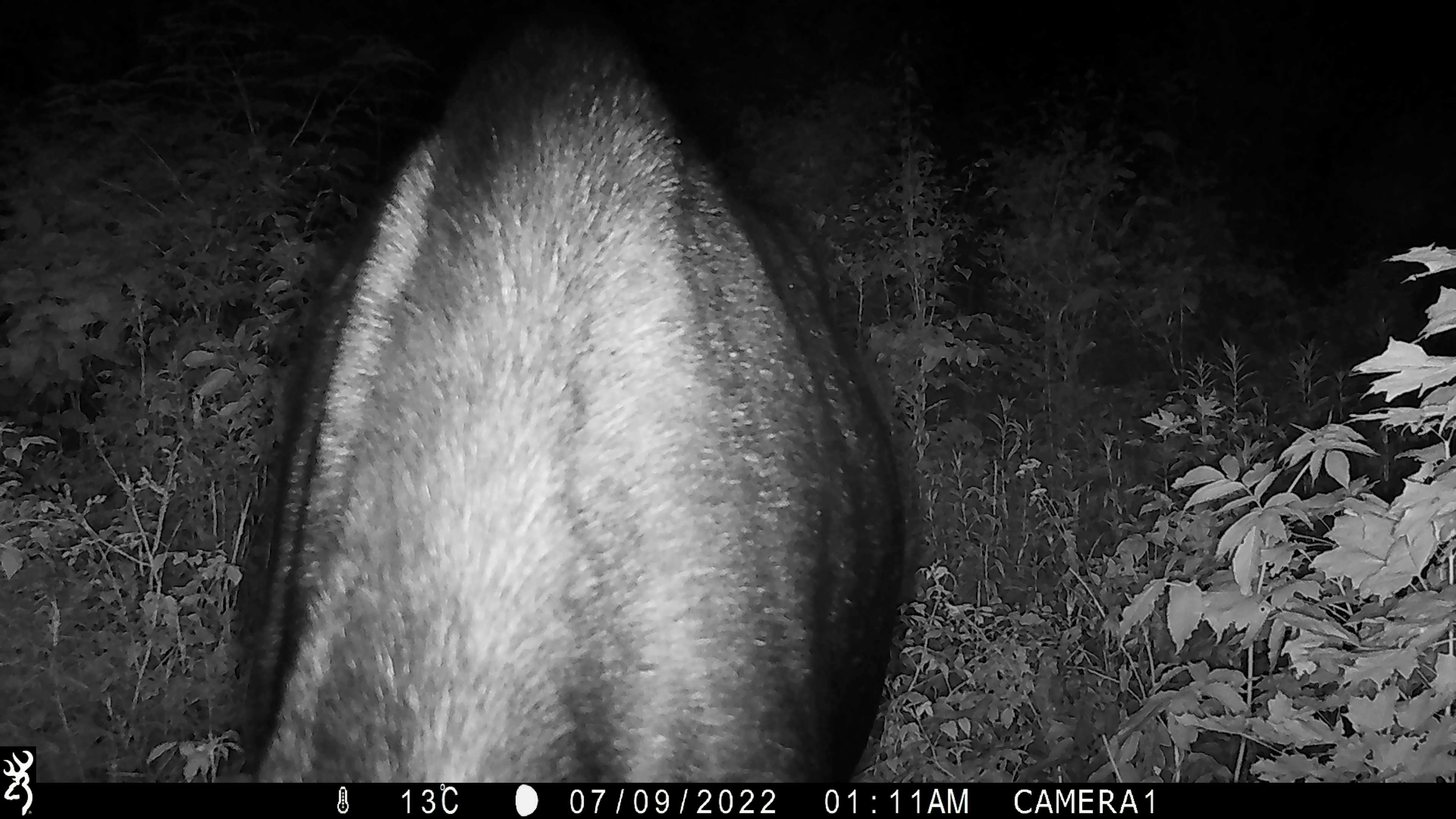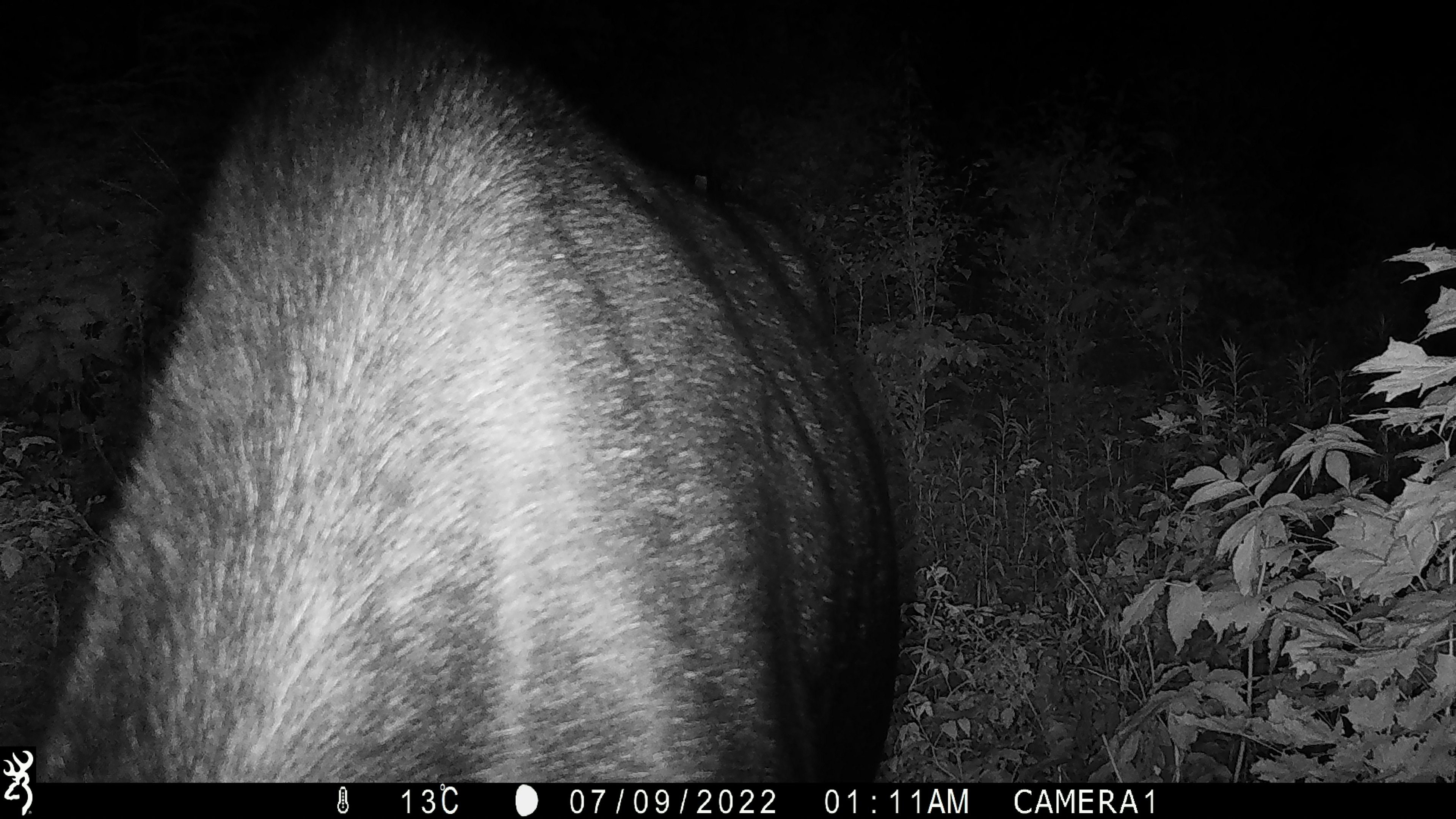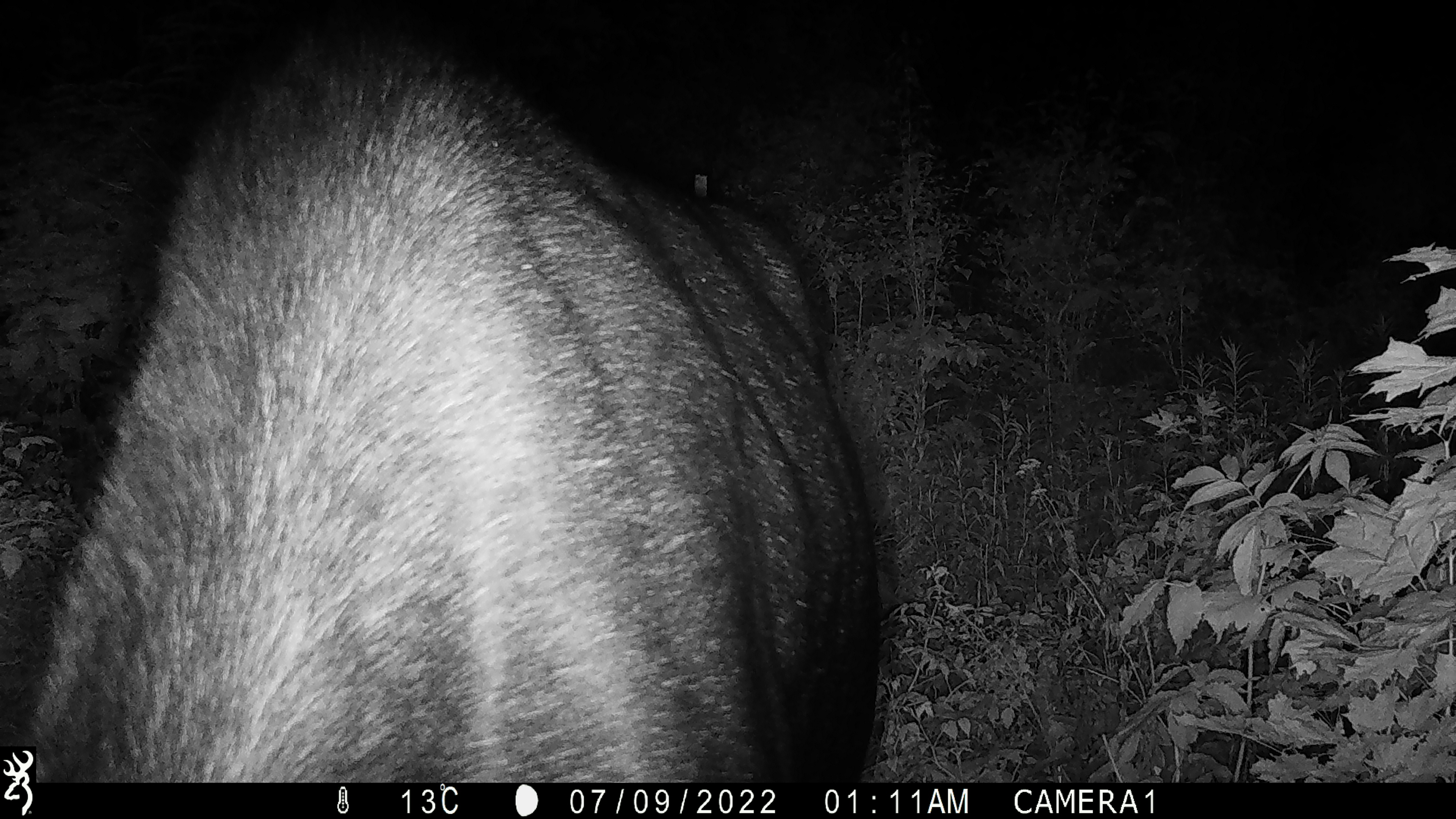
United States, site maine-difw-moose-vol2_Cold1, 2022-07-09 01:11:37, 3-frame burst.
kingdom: Animalia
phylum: Chordata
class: Mammalia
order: Artiodactyla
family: Cervidae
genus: Alces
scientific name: Alces alces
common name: moose